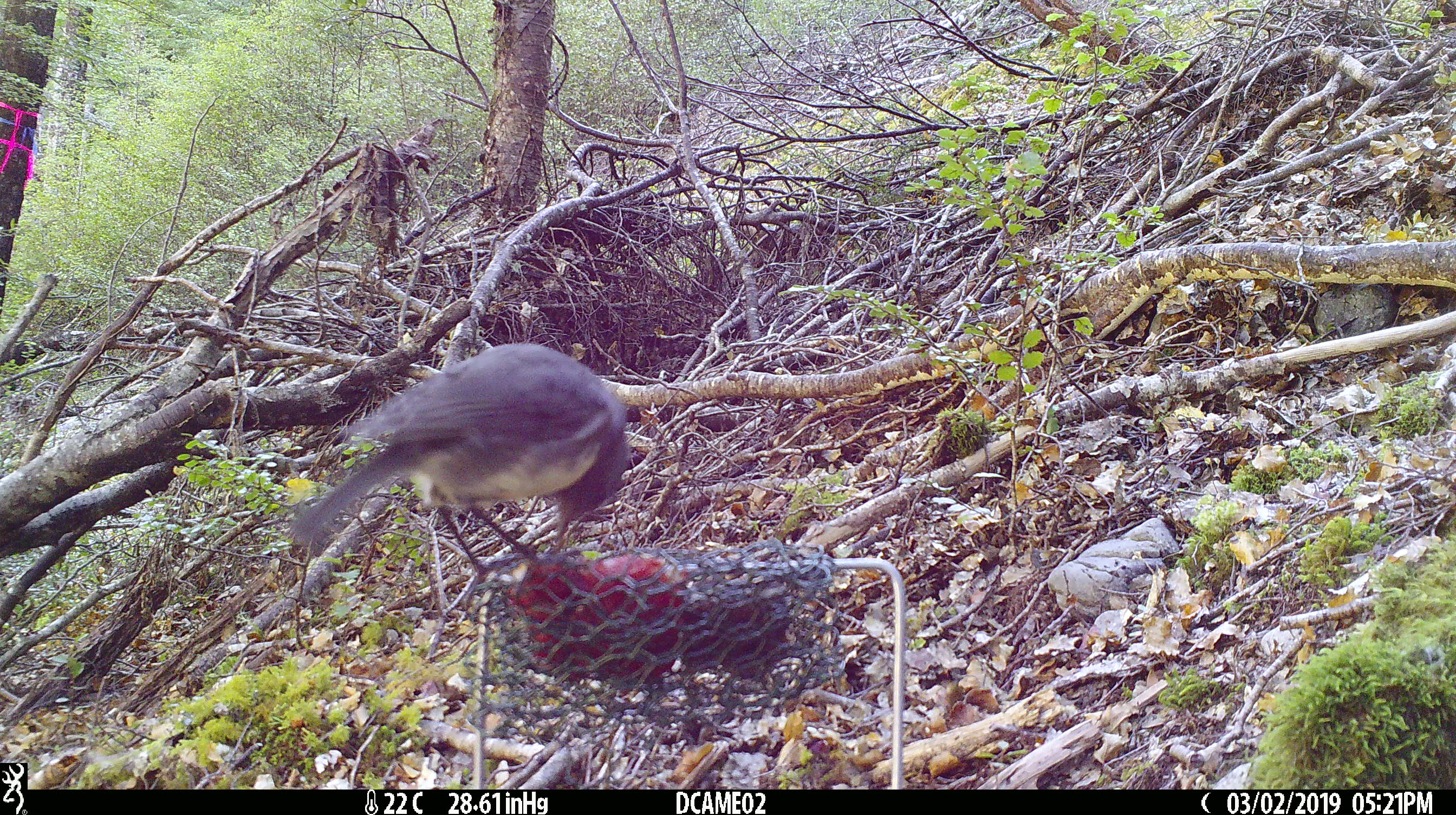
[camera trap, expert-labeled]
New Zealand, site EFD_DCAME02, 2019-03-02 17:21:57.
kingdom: Animalia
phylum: Chordata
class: Aves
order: Passeriformes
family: Petroicidae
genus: Petroica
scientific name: Petroica australis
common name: new zealand robin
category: robin